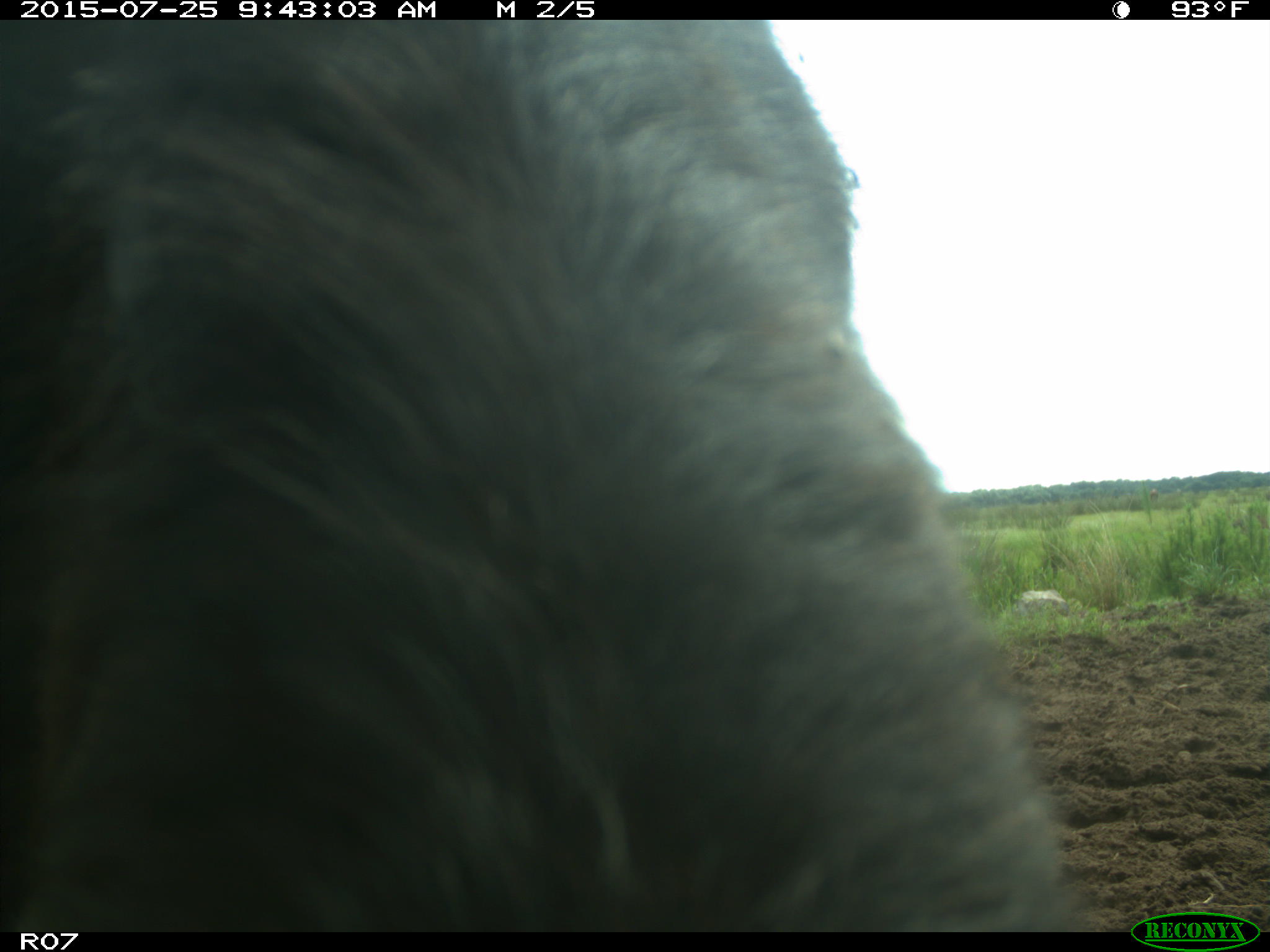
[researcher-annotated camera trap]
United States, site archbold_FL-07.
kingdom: Animalia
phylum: Chordata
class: Mammalia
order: Artiodactyla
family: Bovidae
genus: Bos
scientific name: Bos taurus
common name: domestic cow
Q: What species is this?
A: Bos taurus (domestic cow).